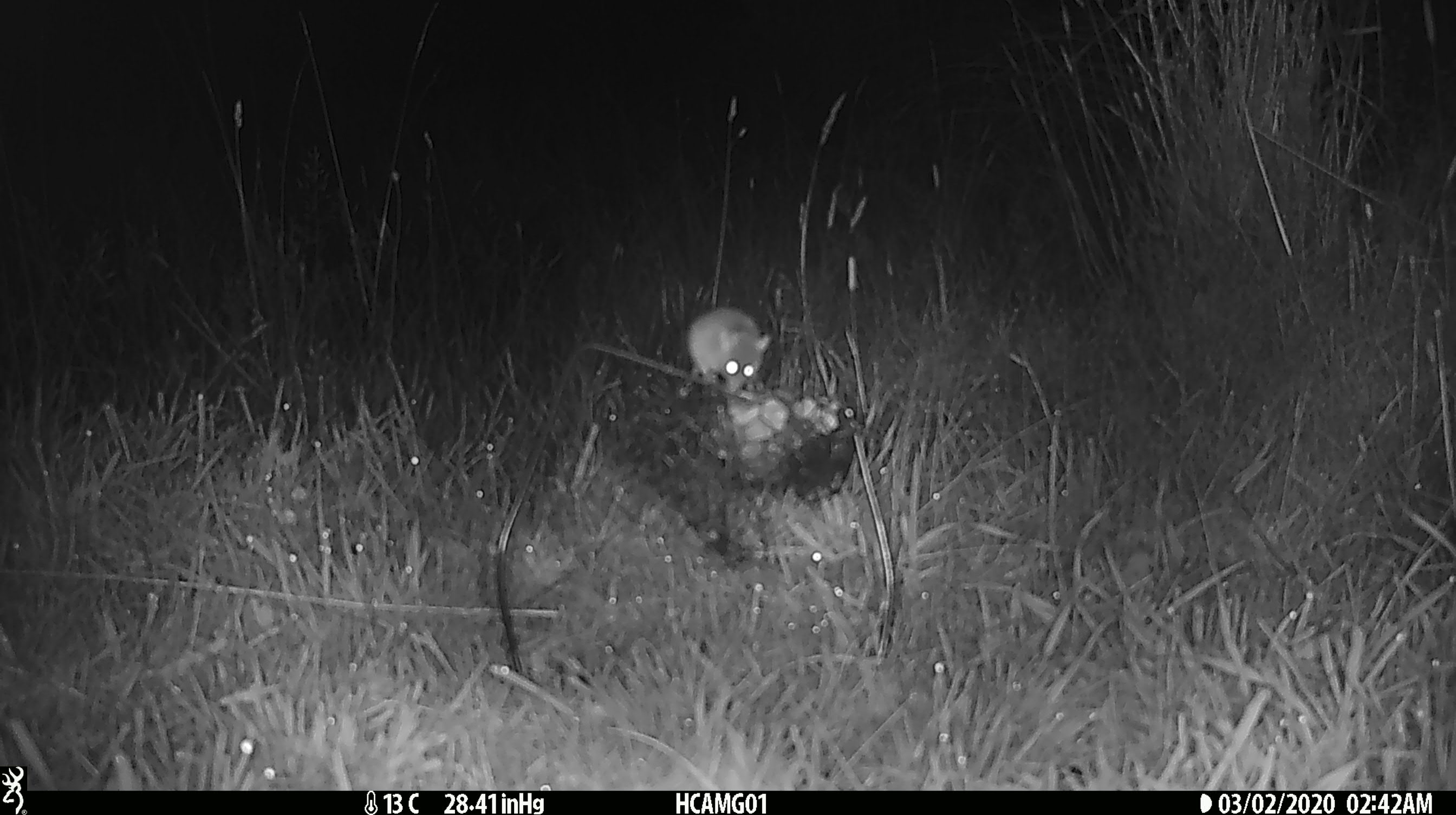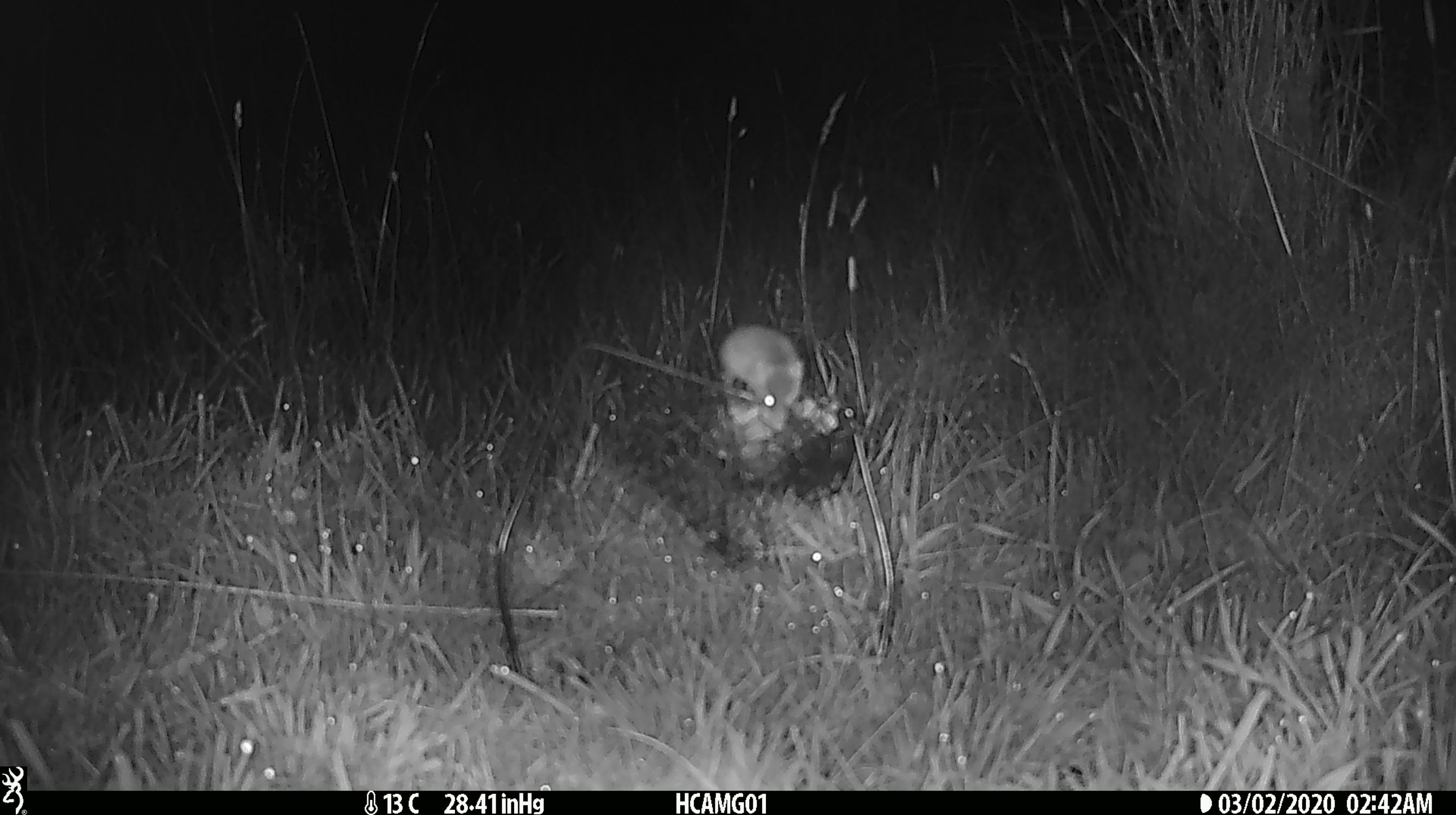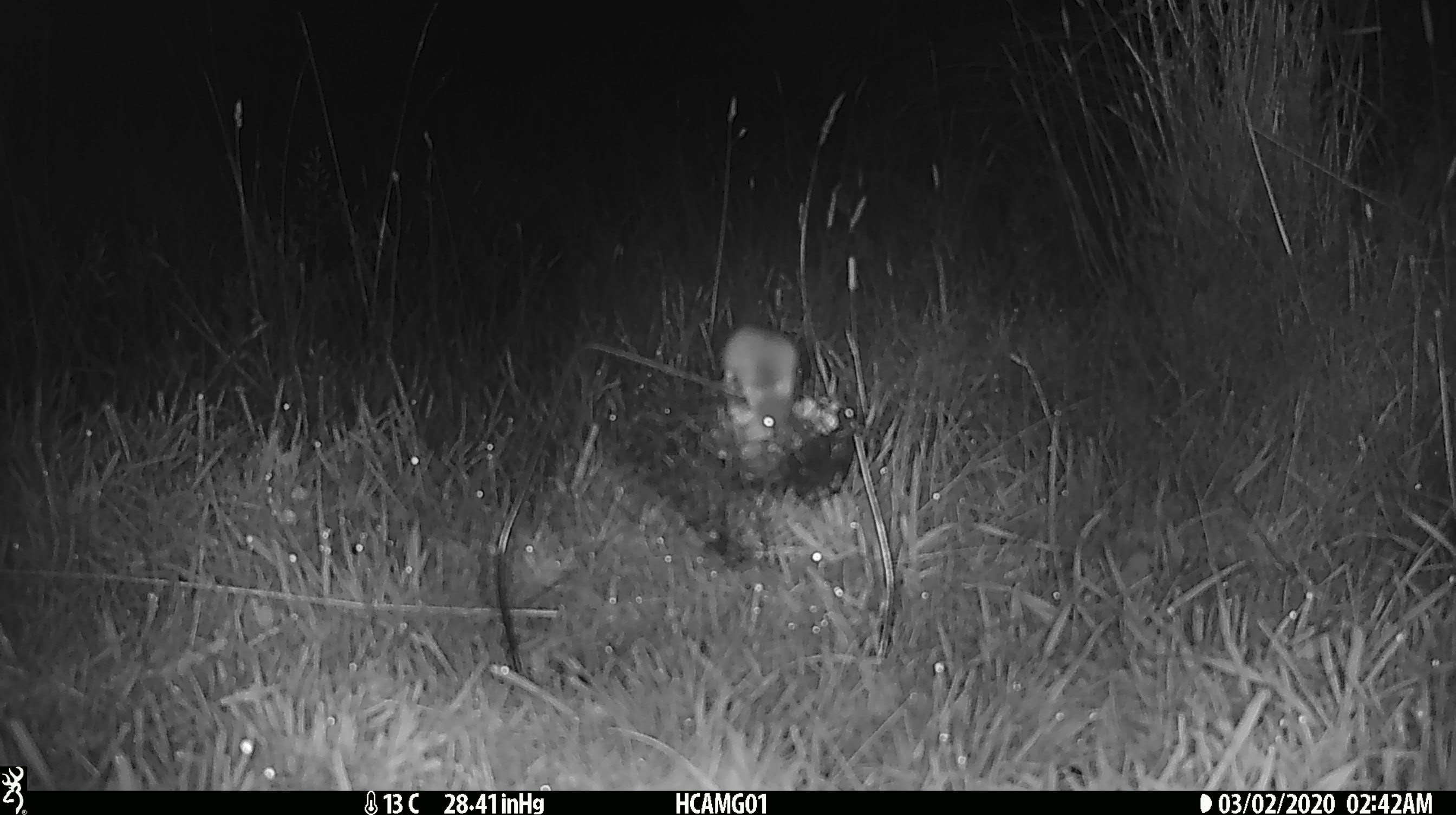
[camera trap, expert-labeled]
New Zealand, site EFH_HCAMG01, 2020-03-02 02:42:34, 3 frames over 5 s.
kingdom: Animalia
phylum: Chordata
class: Mammalia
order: Rodentia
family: Muridae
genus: Mus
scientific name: Mus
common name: mouse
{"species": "mouse (Mus)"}